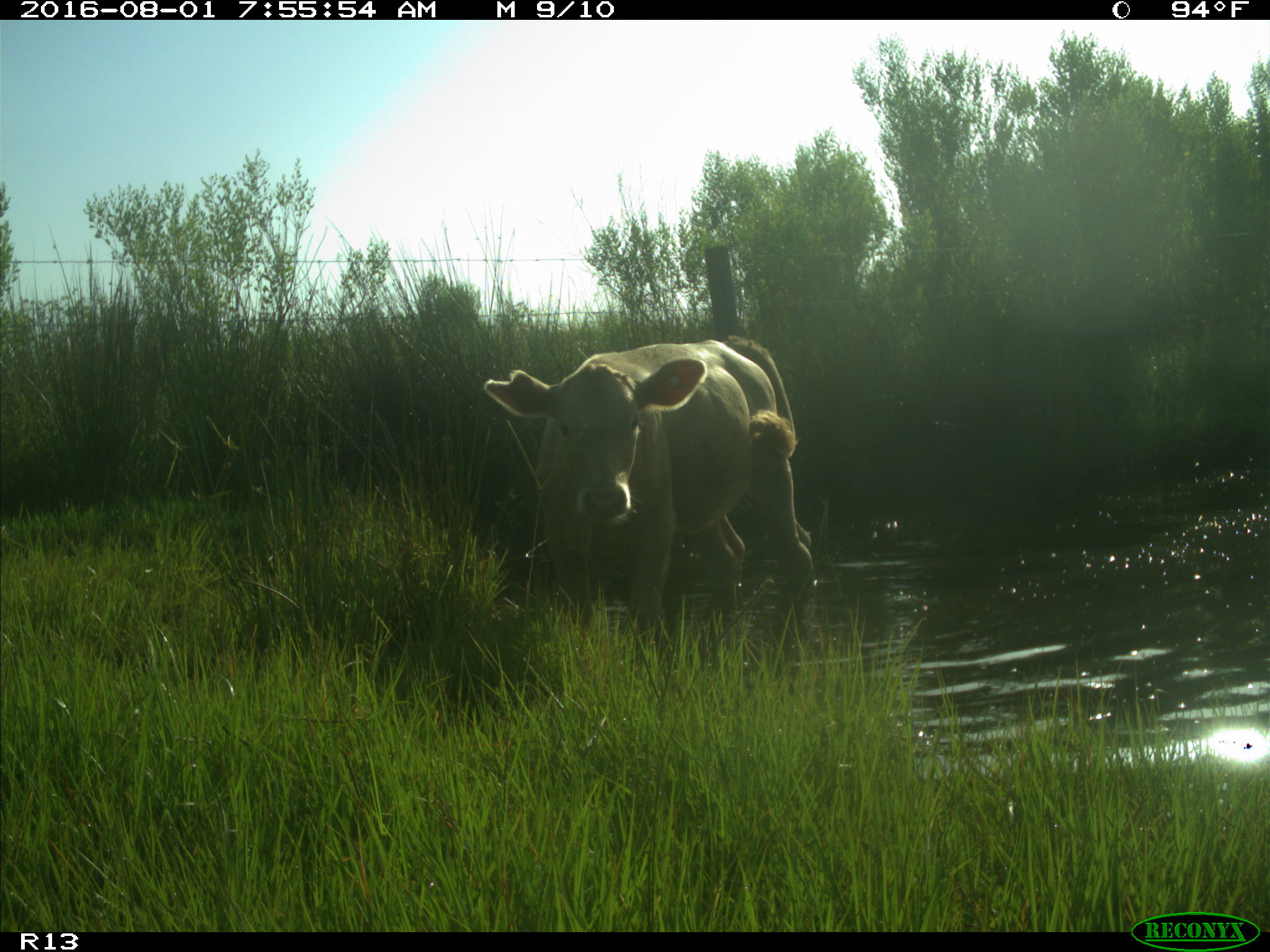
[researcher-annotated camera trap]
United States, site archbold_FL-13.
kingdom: Animalia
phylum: Chordata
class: Mammalia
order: Artiodactyla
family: Bovidae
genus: Bos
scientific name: Bos taurus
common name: domestic cow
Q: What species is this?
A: Bos taurus (domestic cow).